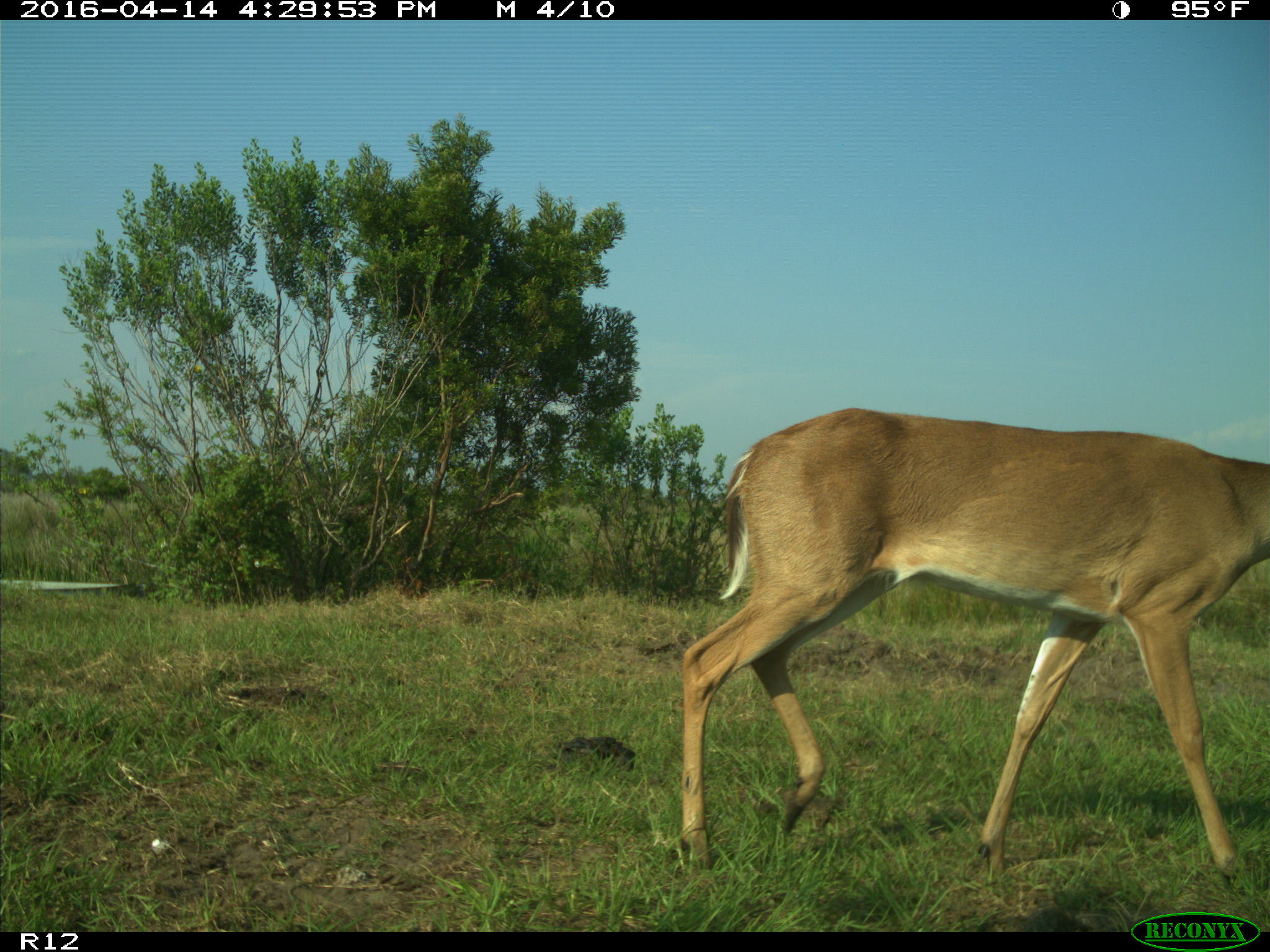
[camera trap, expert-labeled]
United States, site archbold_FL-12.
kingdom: Animalia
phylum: Chordata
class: Mammalia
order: Artiodactyla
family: Cervidae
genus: Odocoileus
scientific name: Odocoileus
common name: deer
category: unidentified deer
Unidentified deer (deer) (Odocoileus).